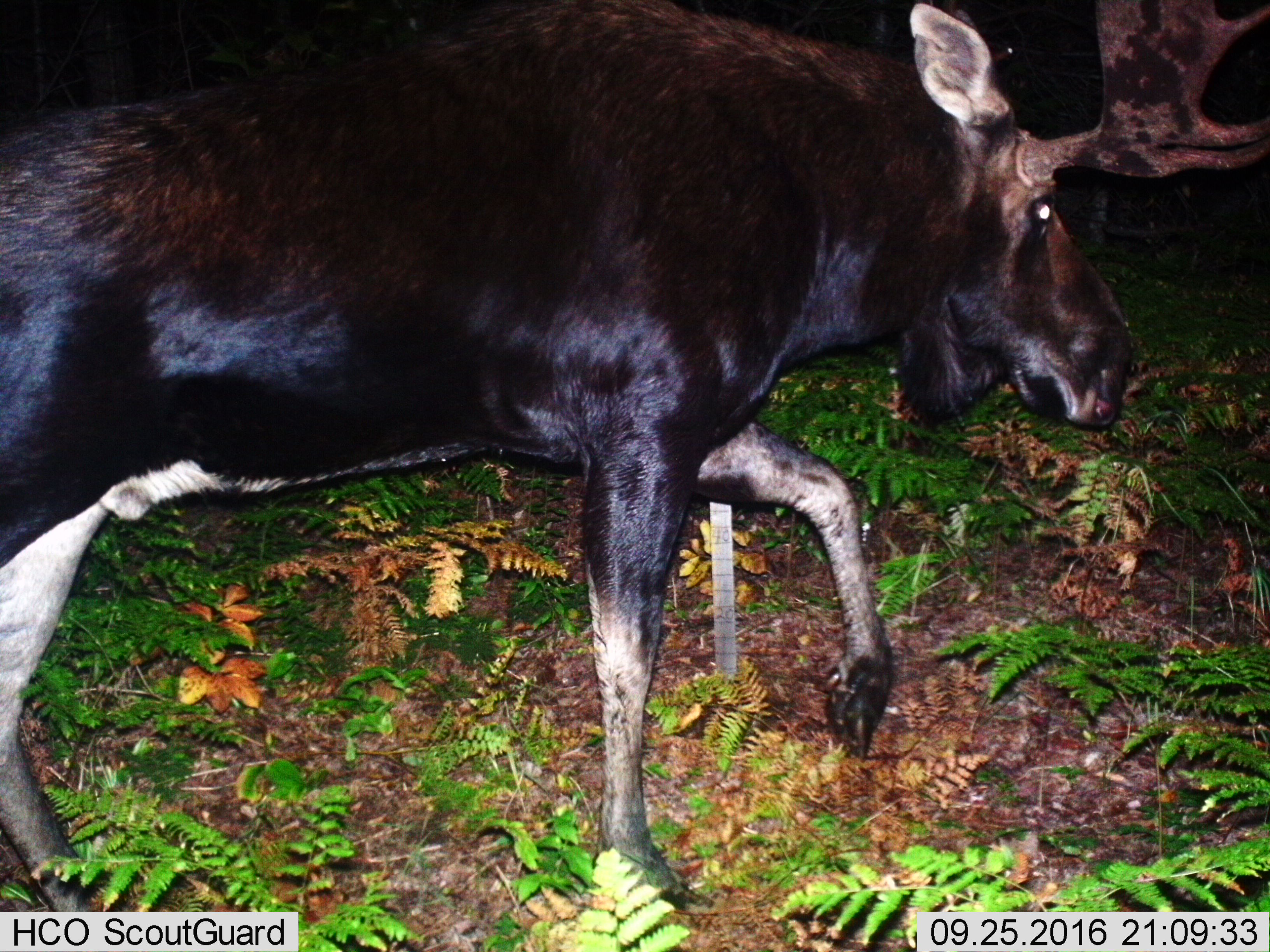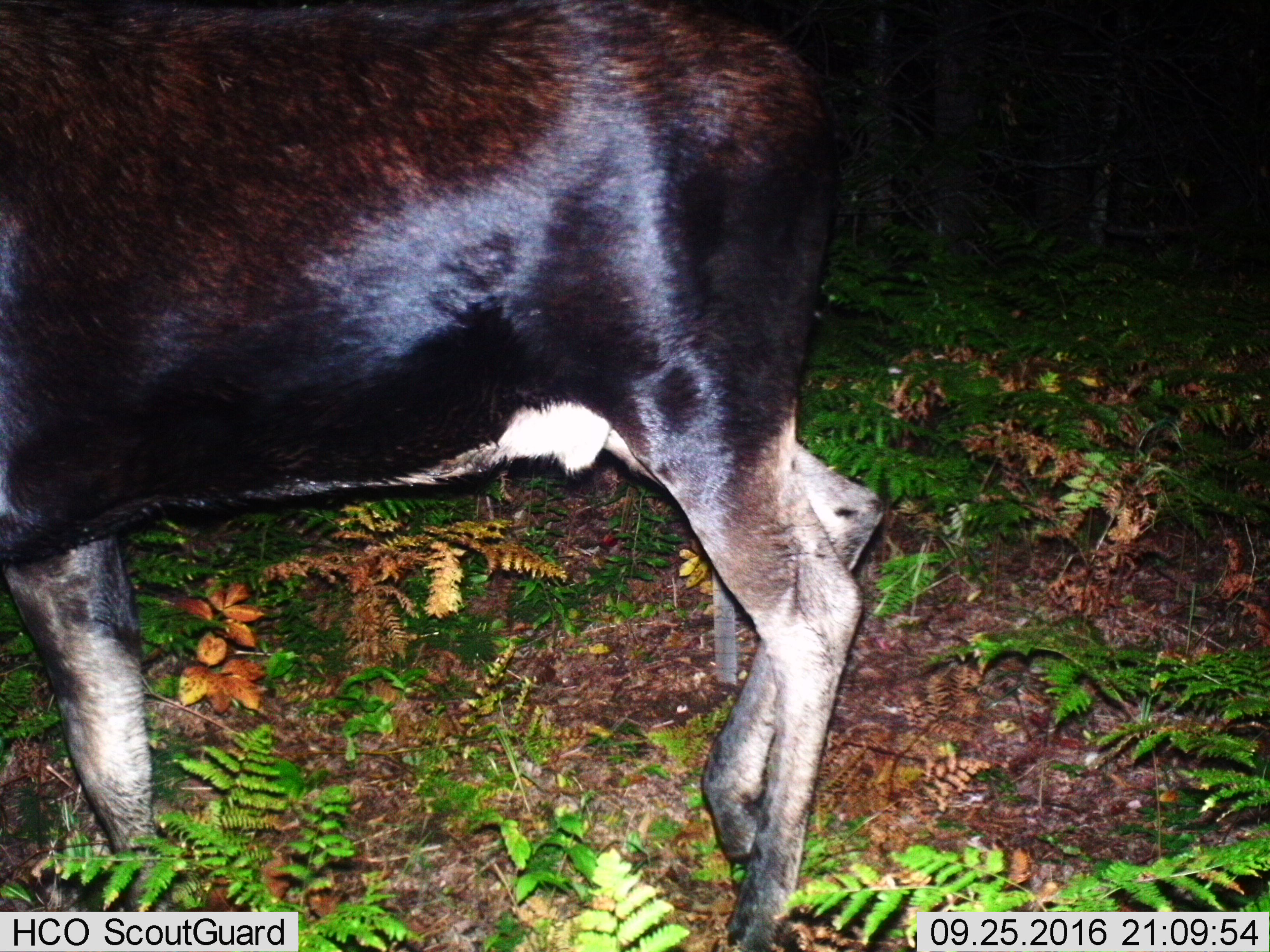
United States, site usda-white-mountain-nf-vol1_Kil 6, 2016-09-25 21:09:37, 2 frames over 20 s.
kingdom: Animalia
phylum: Chordata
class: Mammalia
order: Artiodactyla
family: Cervidae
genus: Alces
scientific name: Alces alces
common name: moose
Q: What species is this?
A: Moose (Alces alces).